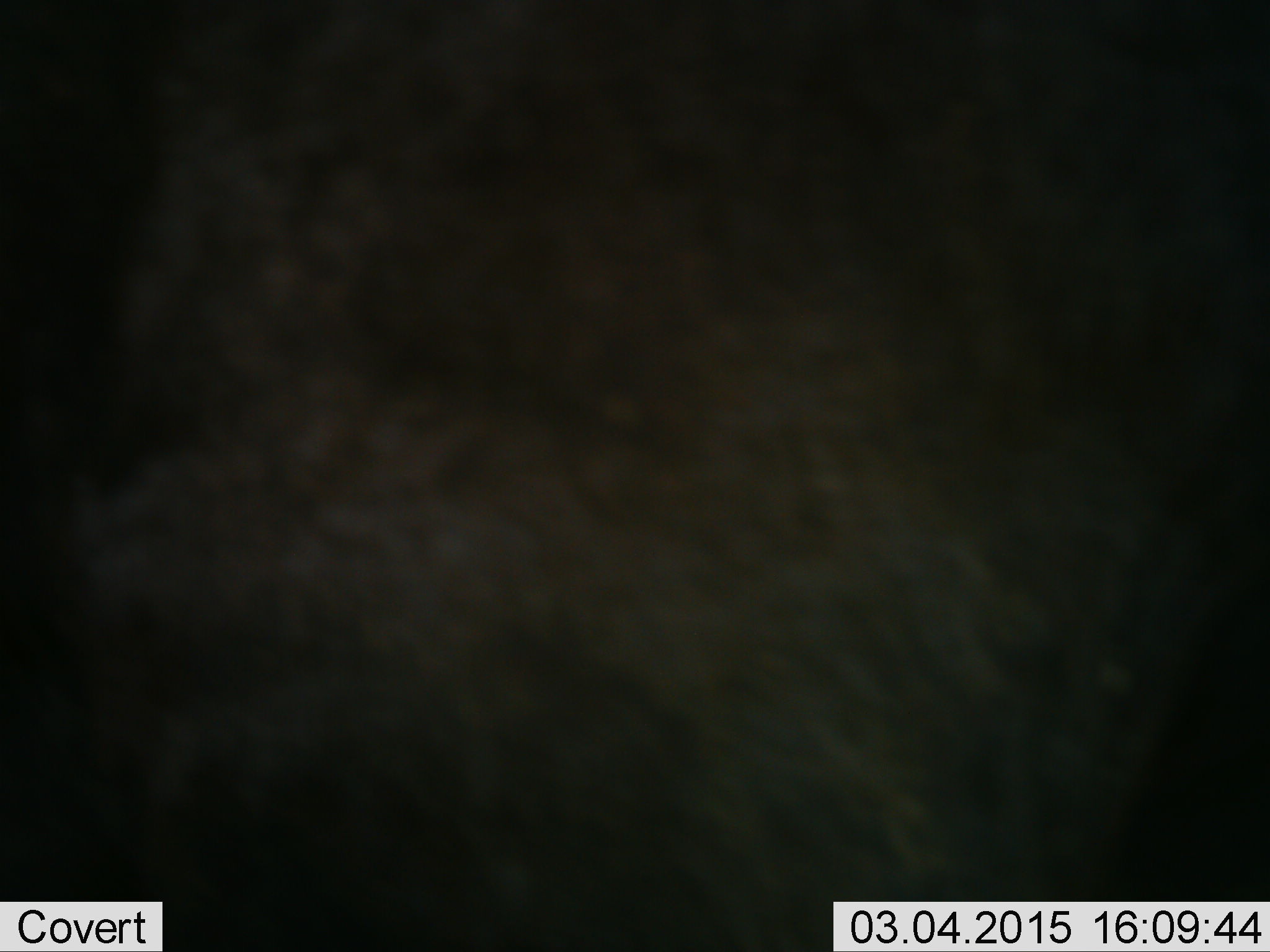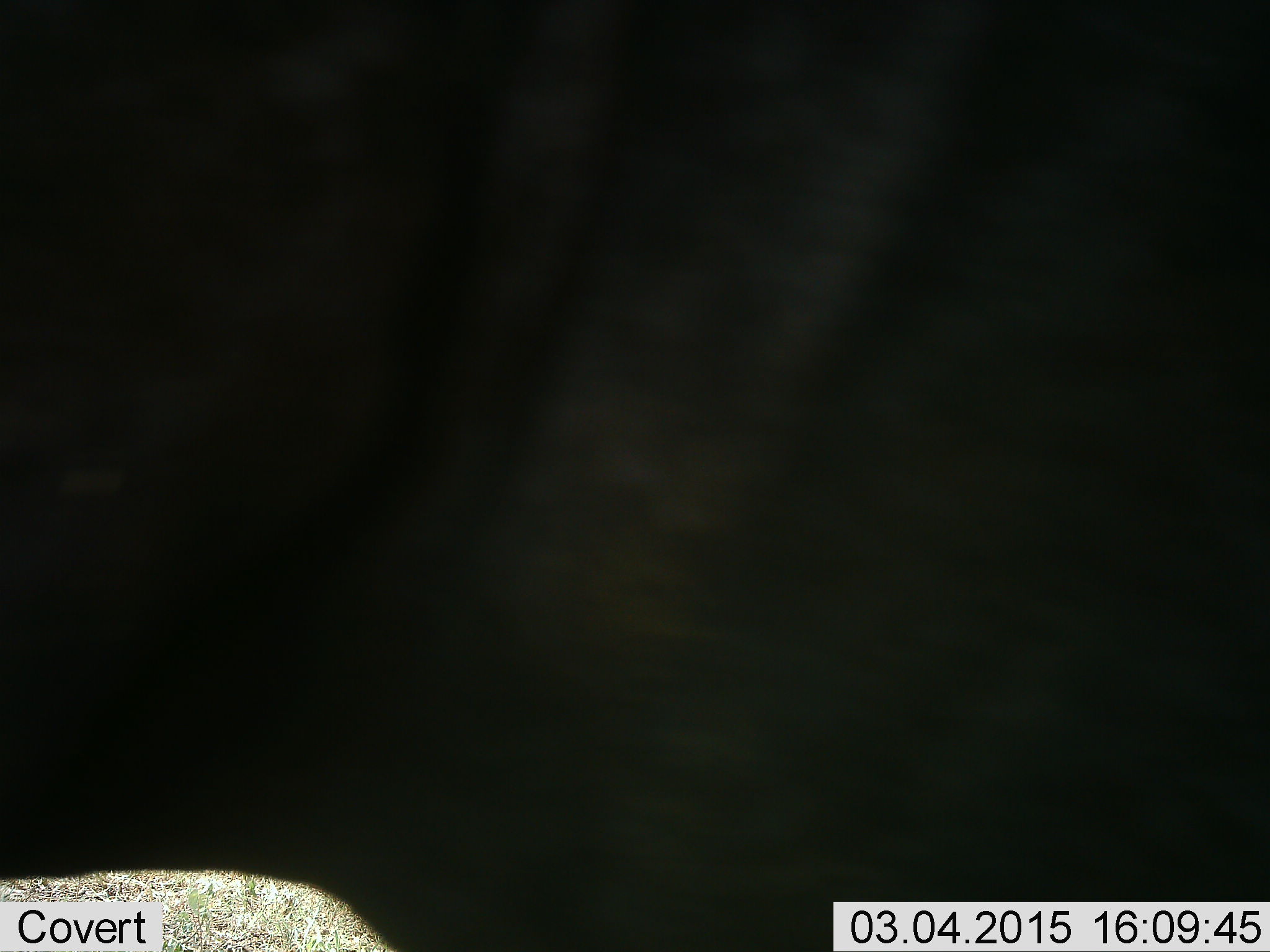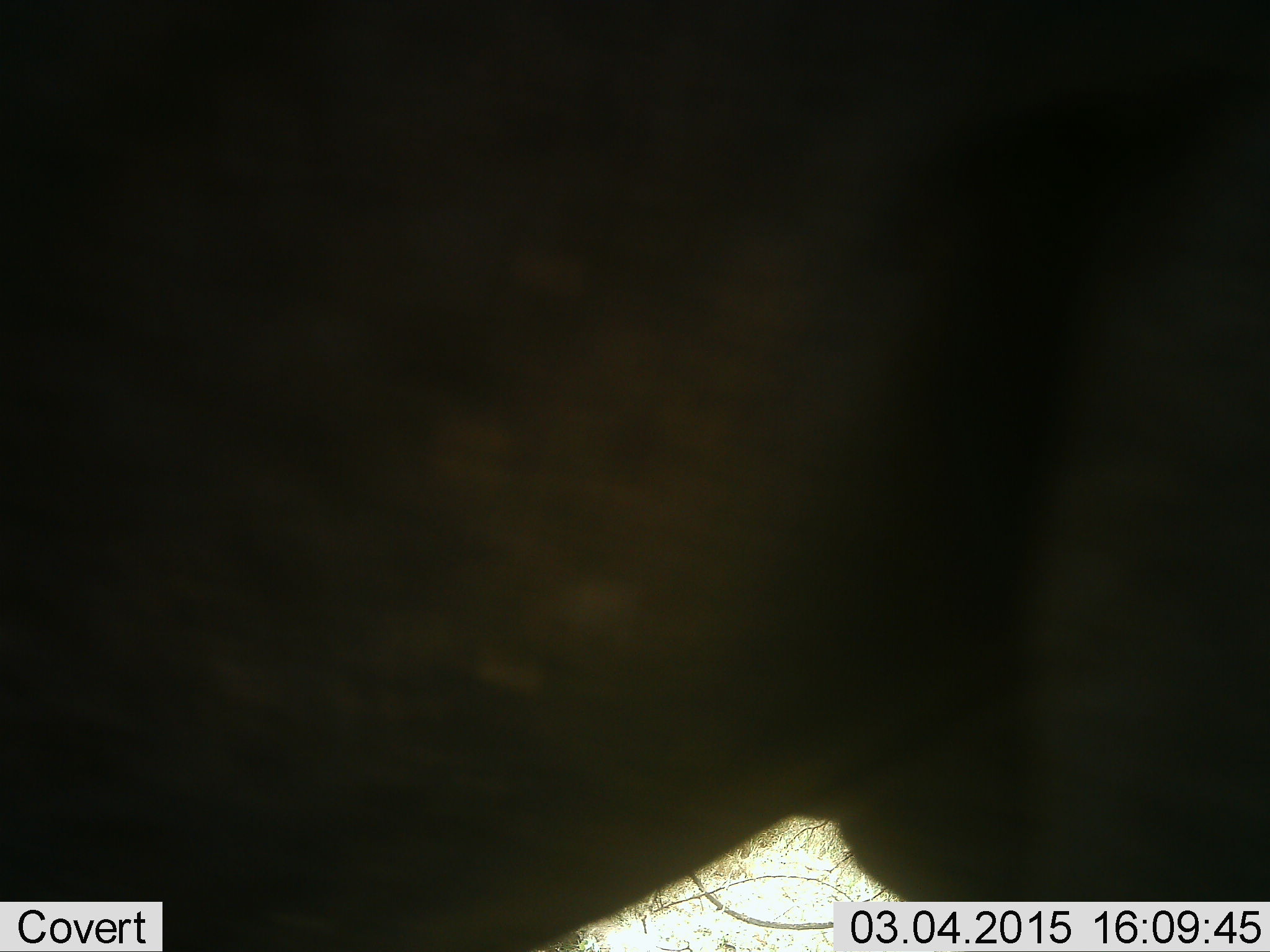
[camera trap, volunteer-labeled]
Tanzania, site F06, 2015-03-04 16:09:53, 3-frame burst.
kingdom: Animalia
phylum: Chordata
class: Mammalia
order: Artiodactyla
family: Bovidae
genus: Connochaetes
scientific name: Connochaetes taurinus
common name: blue wildebeest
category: wildebeest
Wildebeest (blue wildebeest) (Connochaetes taurinus), count 1. Behavior (volunteer vote fractions): standing 90%, resting 0%, moving 30%, interacting 0%. Young present (vote fraction): 0%. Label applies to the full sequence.